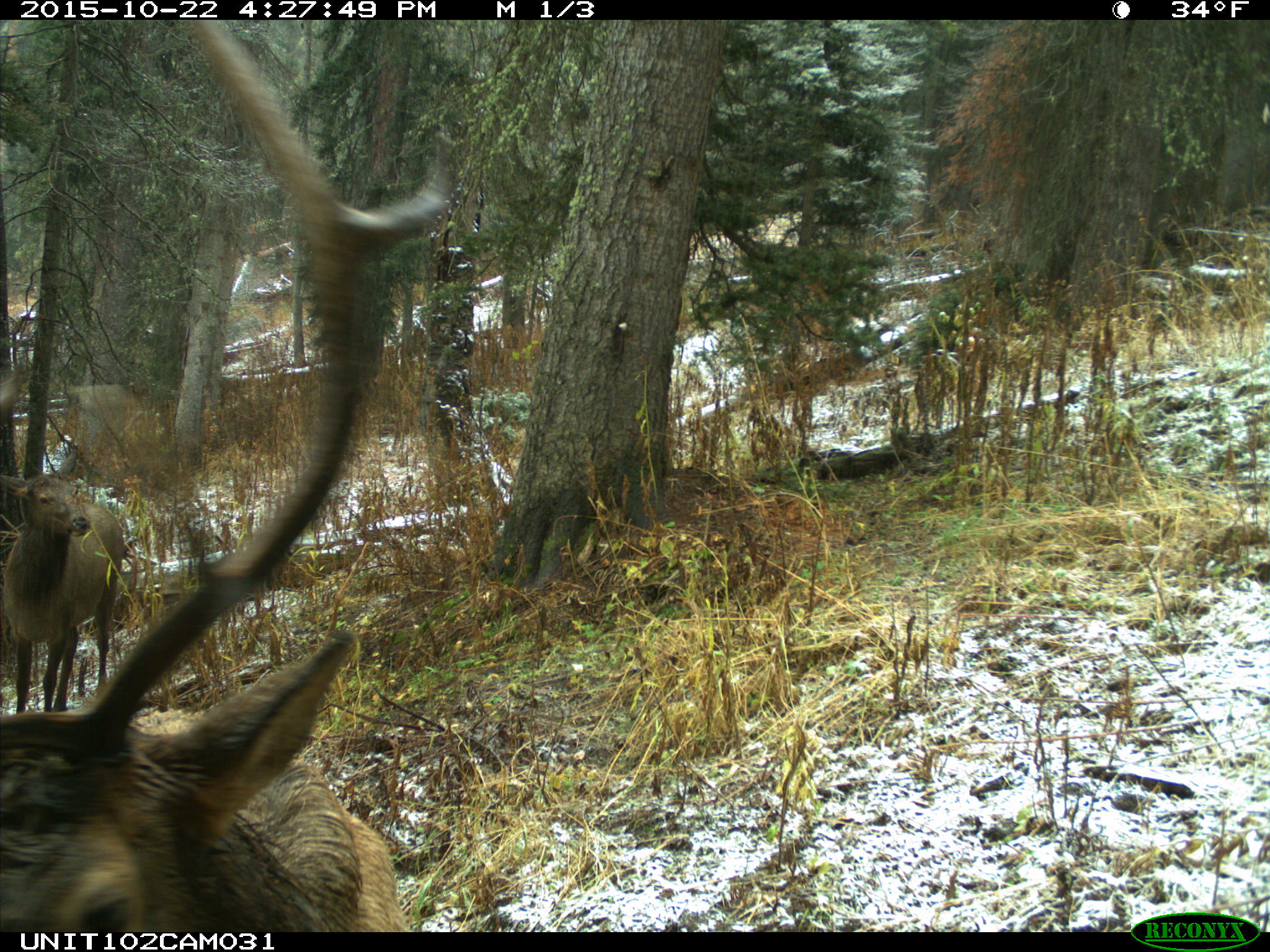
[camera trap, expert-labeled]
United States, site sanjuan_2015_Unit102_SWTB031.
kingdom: Animalia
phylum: Chordata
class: Mammalia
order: Artiodactyla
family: Cervidae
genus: Cervus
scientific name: Cervus elaphus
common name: red deer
Cervus elaphus (red deer).